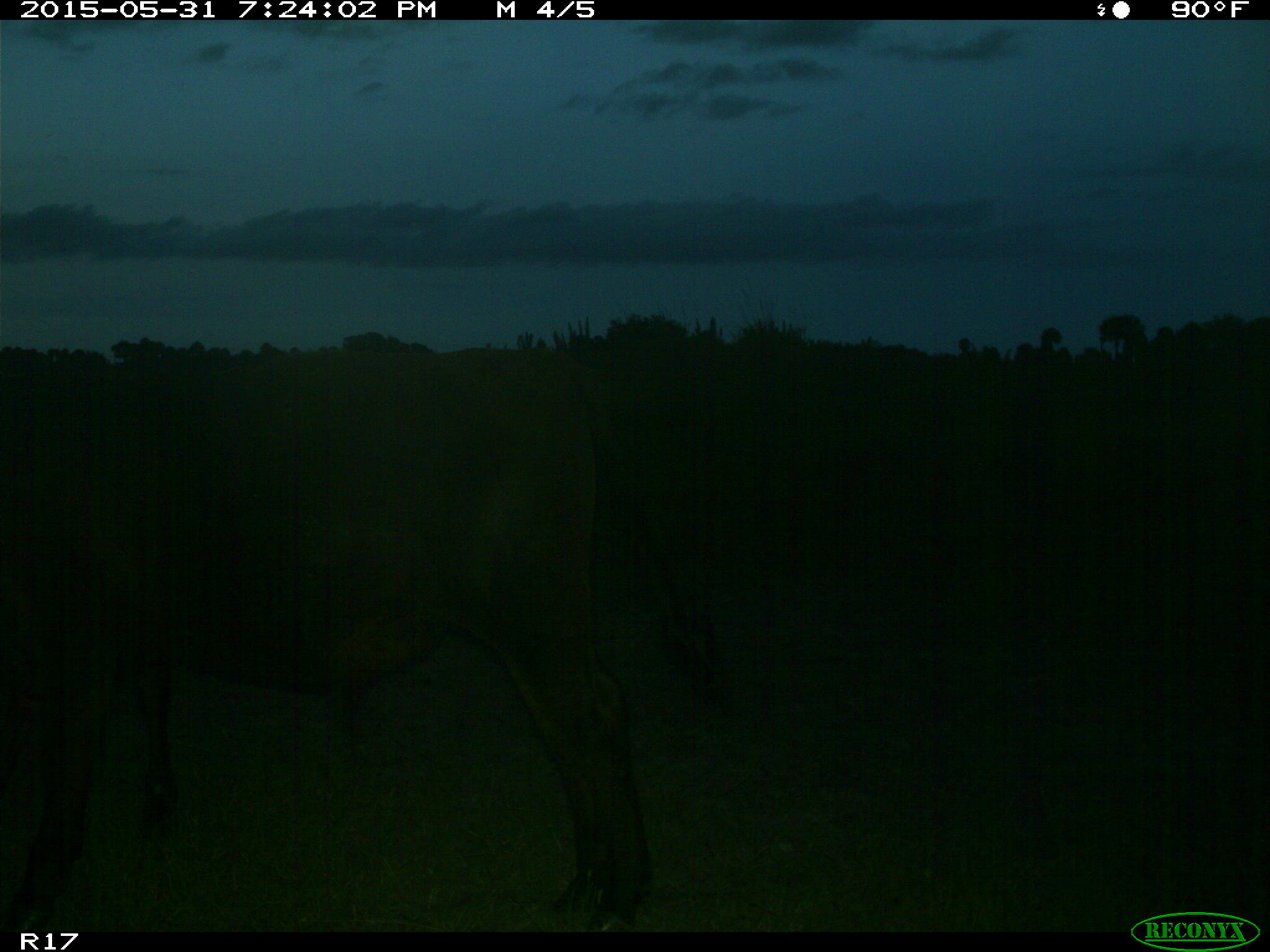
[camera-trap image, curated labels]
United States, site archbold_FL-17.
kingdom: Animalia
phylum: Chordata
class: Mammalia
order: Artiodactyla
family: Bovidae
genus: Bos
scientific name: Bos taurus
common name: domestic cow